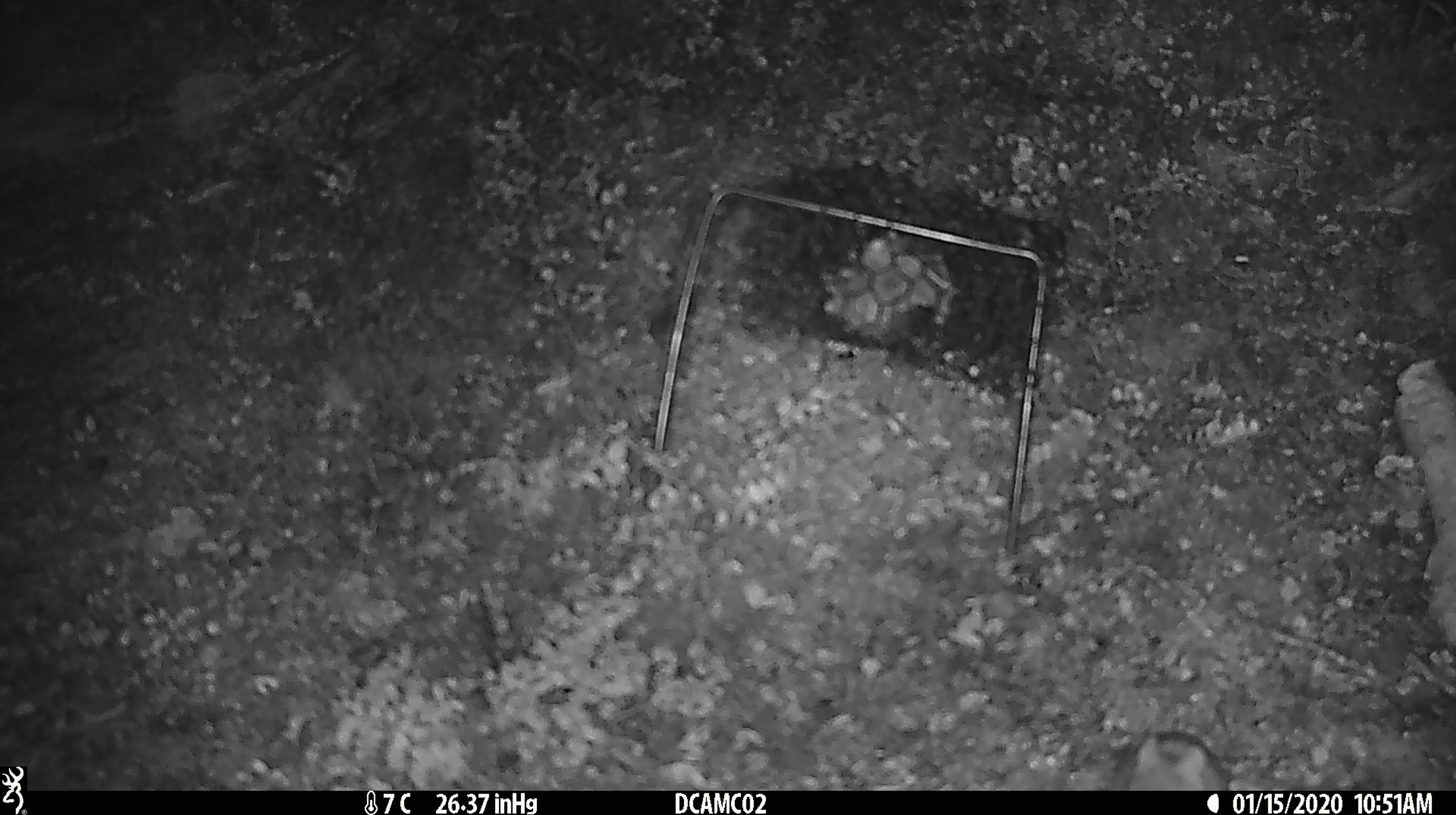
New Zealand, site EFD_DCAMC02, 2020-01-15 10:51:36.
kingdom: Animalia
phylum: Chordata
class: Mammalia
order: Rodentia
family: Muridae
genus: Mus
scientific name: Mus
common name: mouse